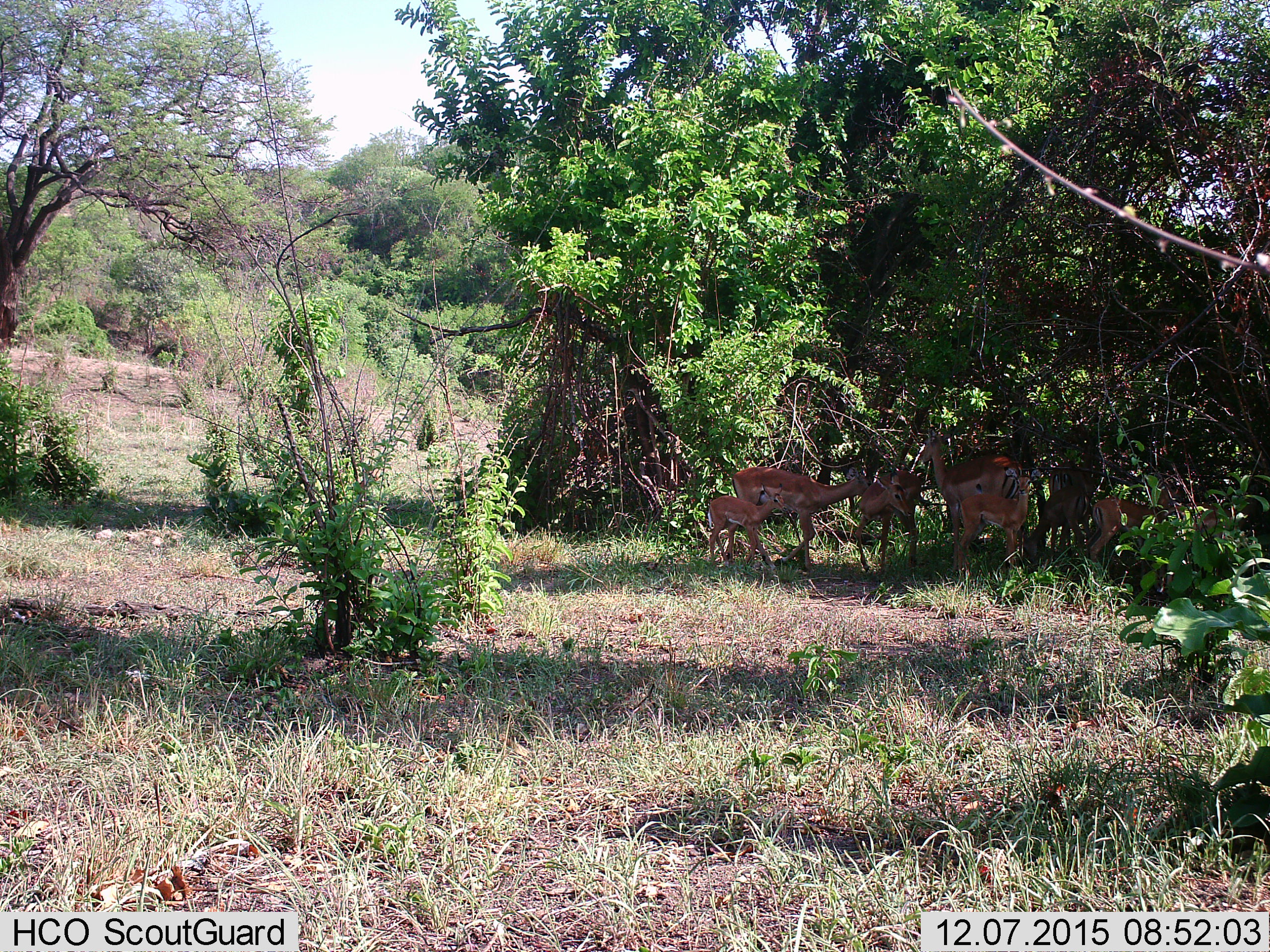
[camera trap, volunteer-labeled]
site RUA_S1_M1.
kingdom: Animalia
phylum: Chordata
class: Mammalia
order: Artiodactyla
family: Bovidae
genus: Aepyceros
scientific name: Aepyceros melampus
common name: impala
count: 8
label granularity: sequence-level